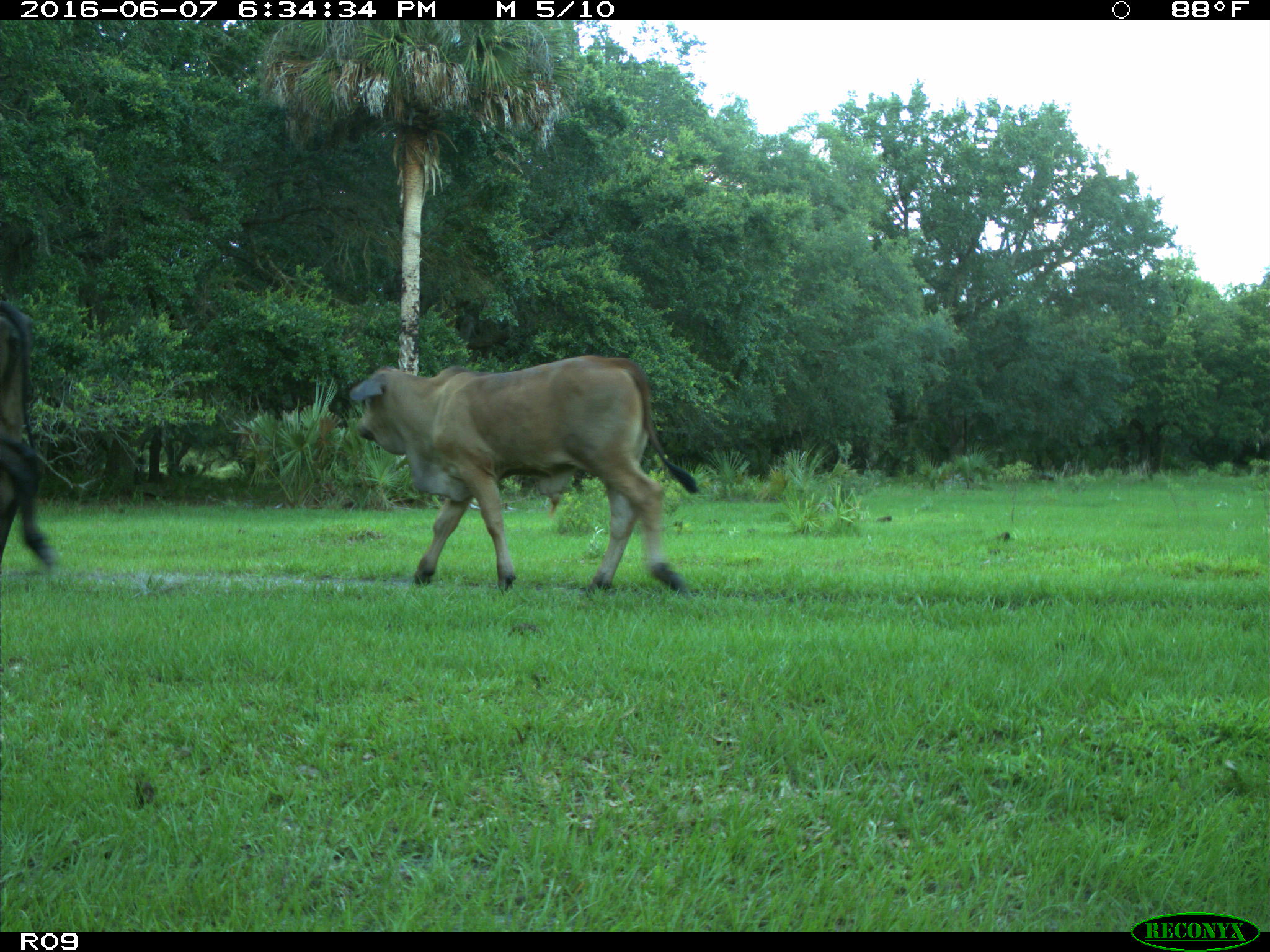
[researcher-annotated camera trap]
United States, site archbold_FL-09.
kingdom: Animalia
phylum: Chordata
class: Mammalia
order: Artiodactyla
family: Bovidae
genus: Bos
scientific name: Bos taurus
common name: domestic cow